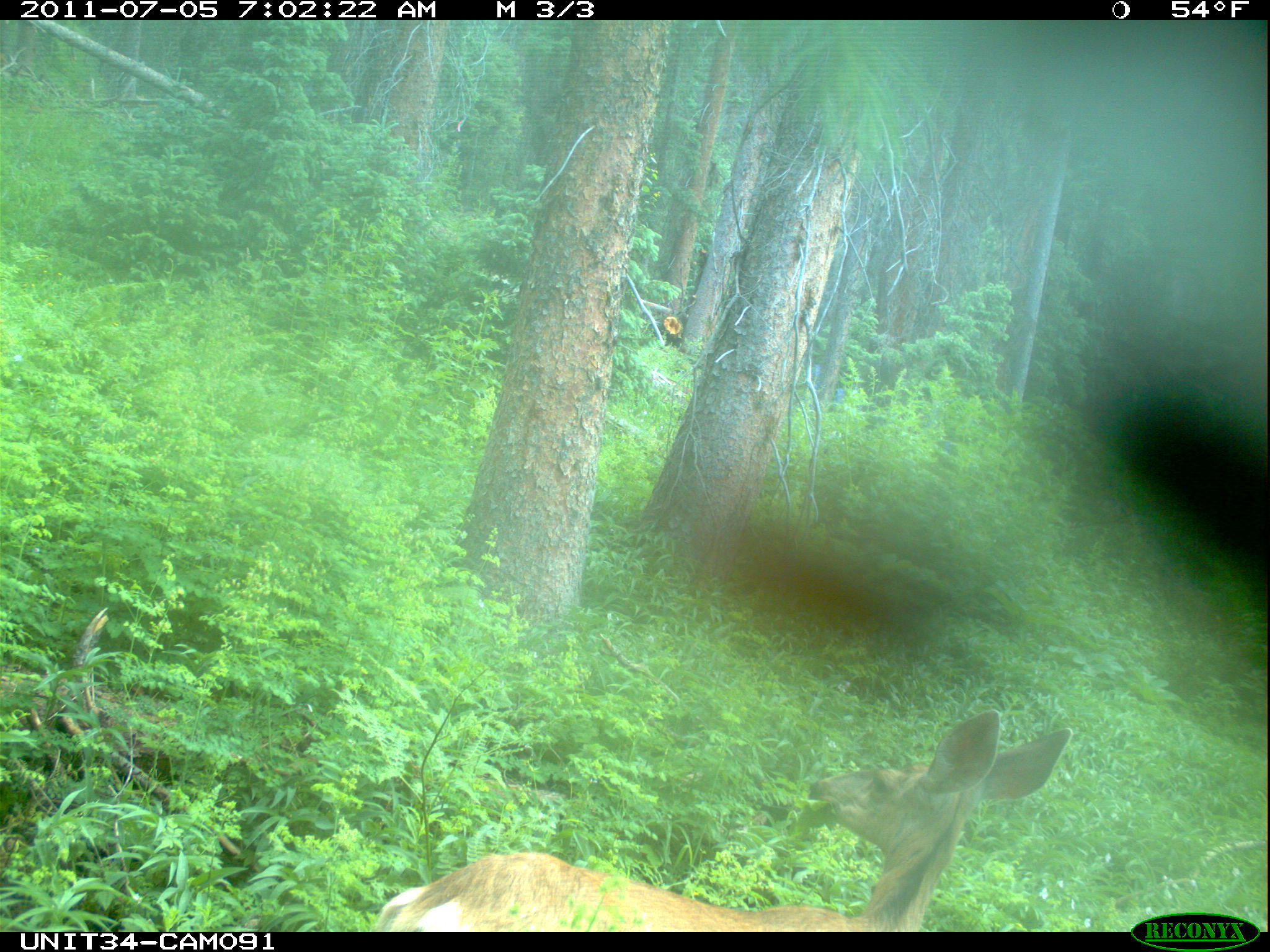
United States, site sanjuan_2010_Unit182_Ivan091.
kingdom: Animalia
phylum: Chordata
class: Mammalia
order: Artiodactyla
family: Cervidae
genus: Odocoileus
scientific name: Odocoileus hemionus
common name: mule deer